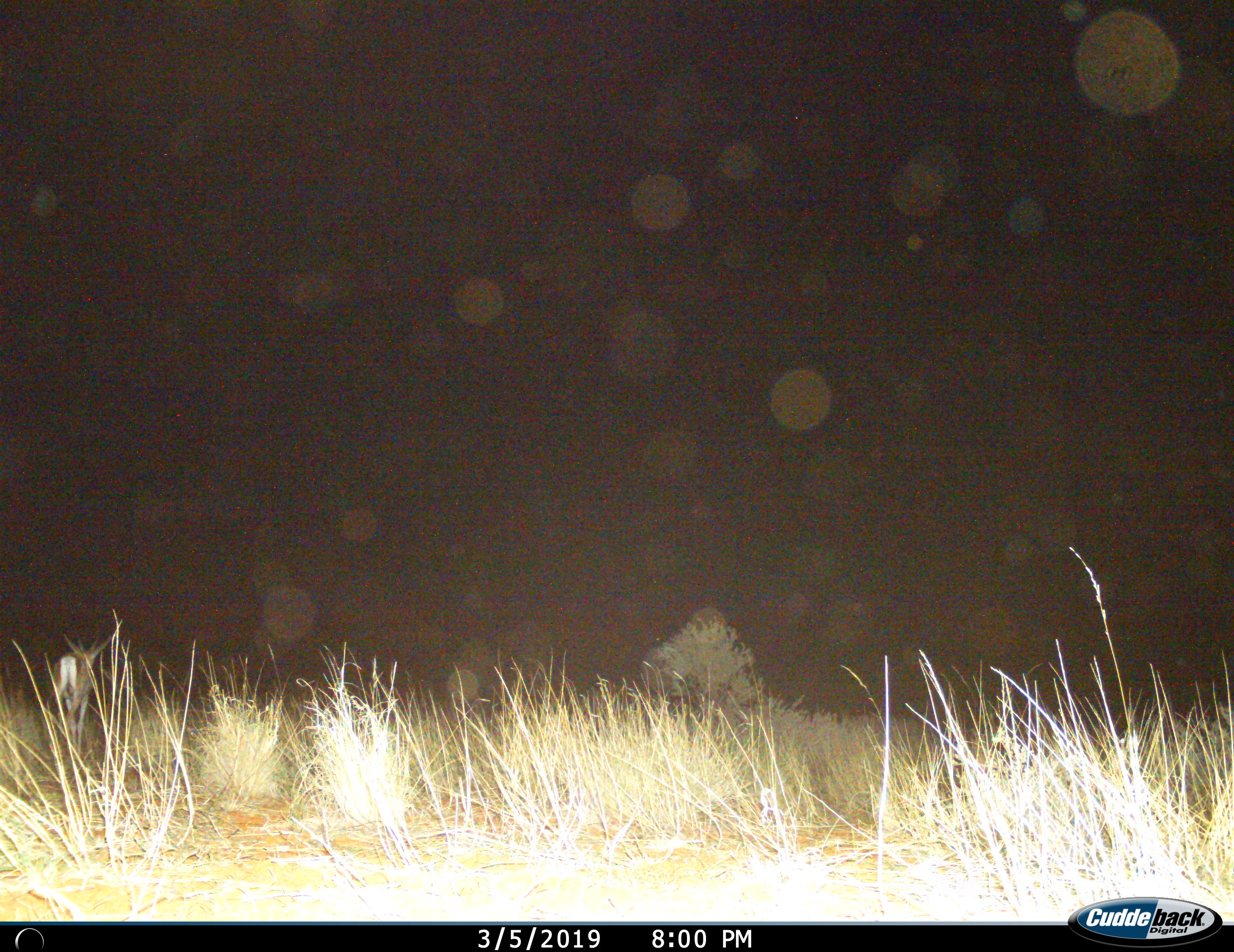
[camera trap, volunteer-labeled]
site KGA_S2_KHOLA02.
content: unidentified animal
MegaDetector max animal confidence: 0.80